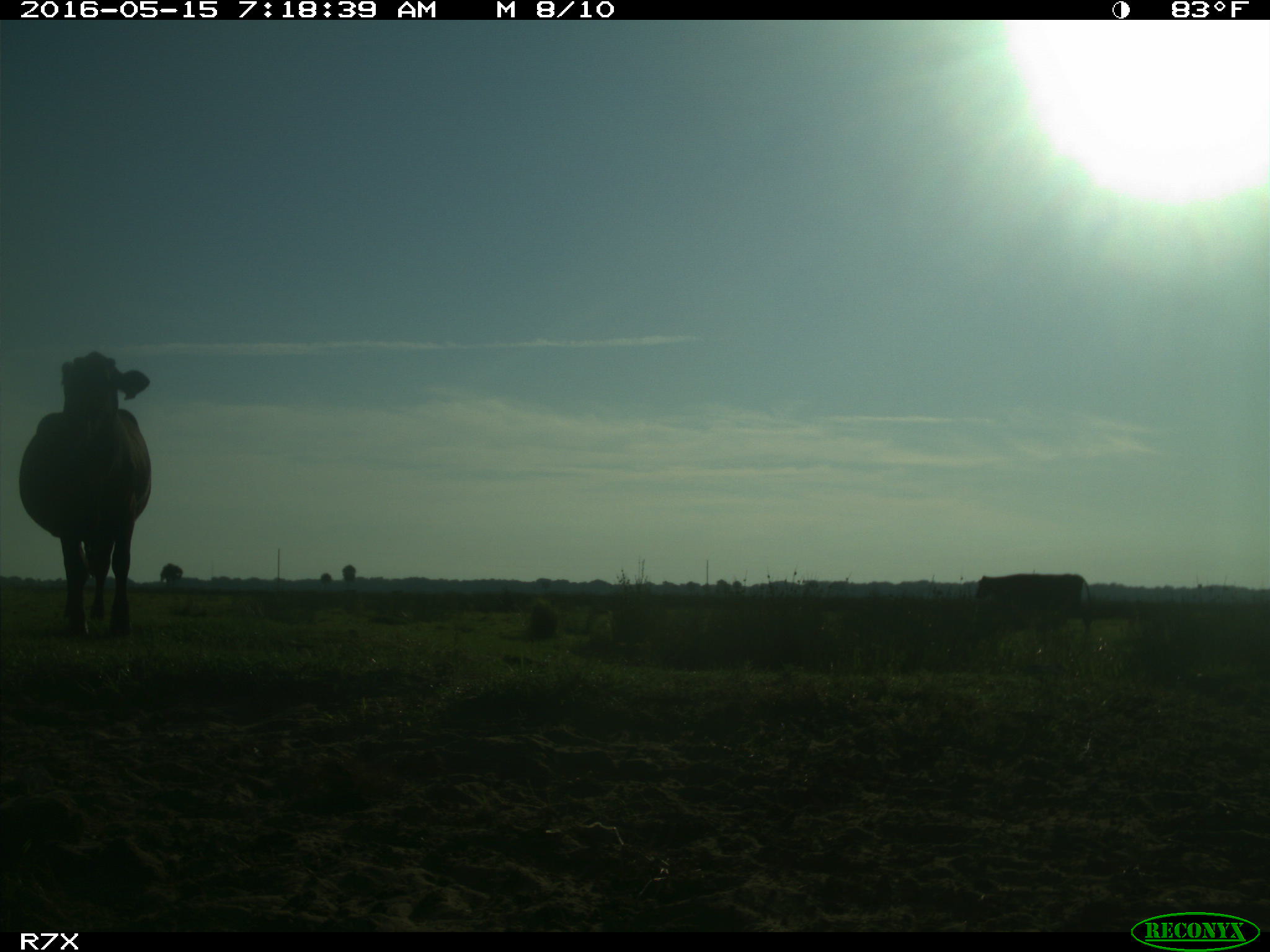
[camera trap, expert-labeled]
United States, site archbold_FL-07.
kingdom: Animalia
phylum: Chordata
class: Mammalia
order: Artiodactyla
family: Bovidae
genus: Bos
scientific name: Bos taurus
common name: domestic cow